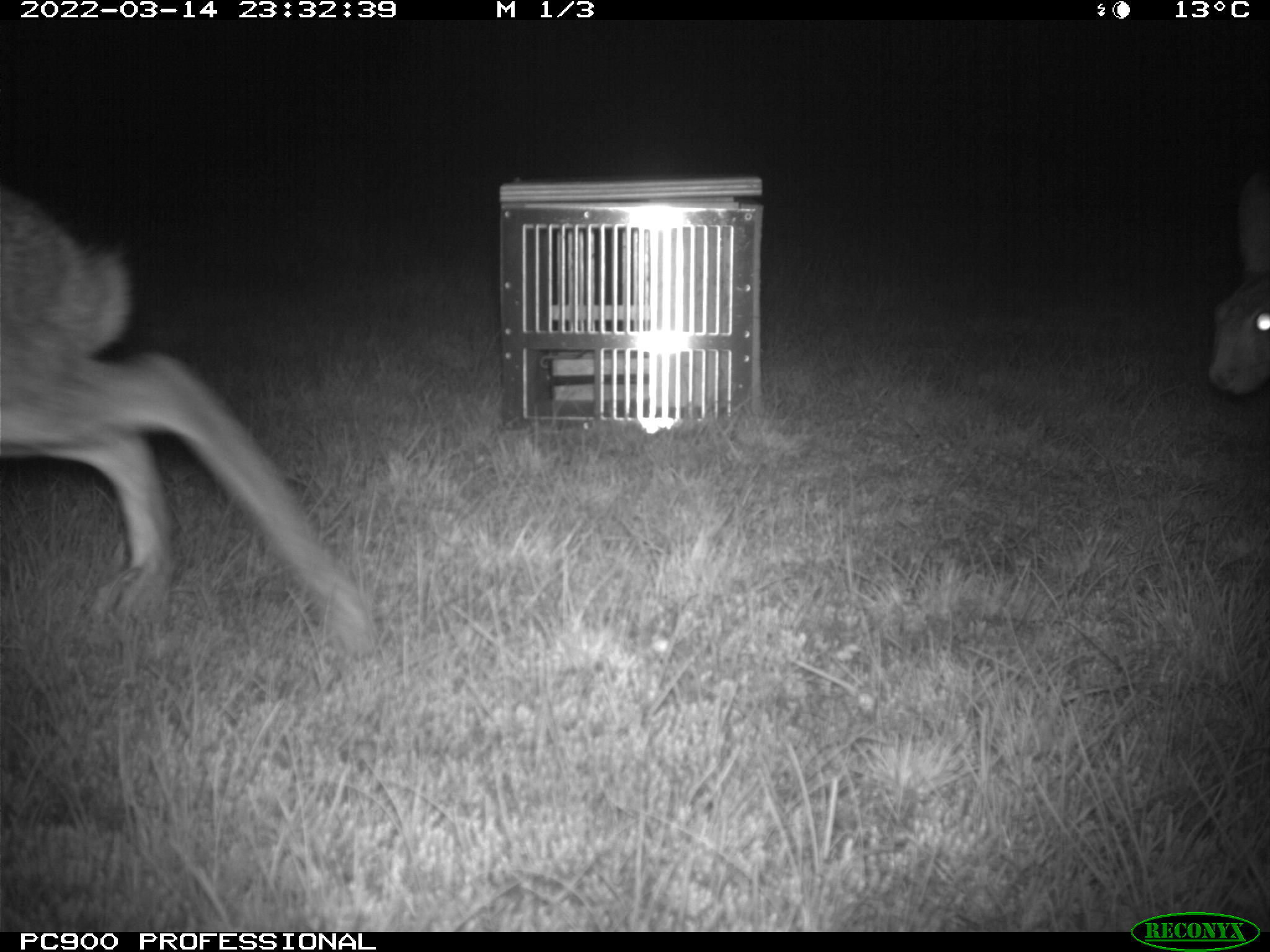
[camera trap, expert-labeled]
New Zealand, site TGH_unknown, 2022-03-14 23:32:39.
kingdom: Animalia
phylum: Chordata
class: Mammalia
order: Lagomorpha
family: Leporidae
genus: Lepus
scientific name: Lepus europaeus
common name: brown hare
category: hare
Hare (brown hare) (Lepus europaeus).